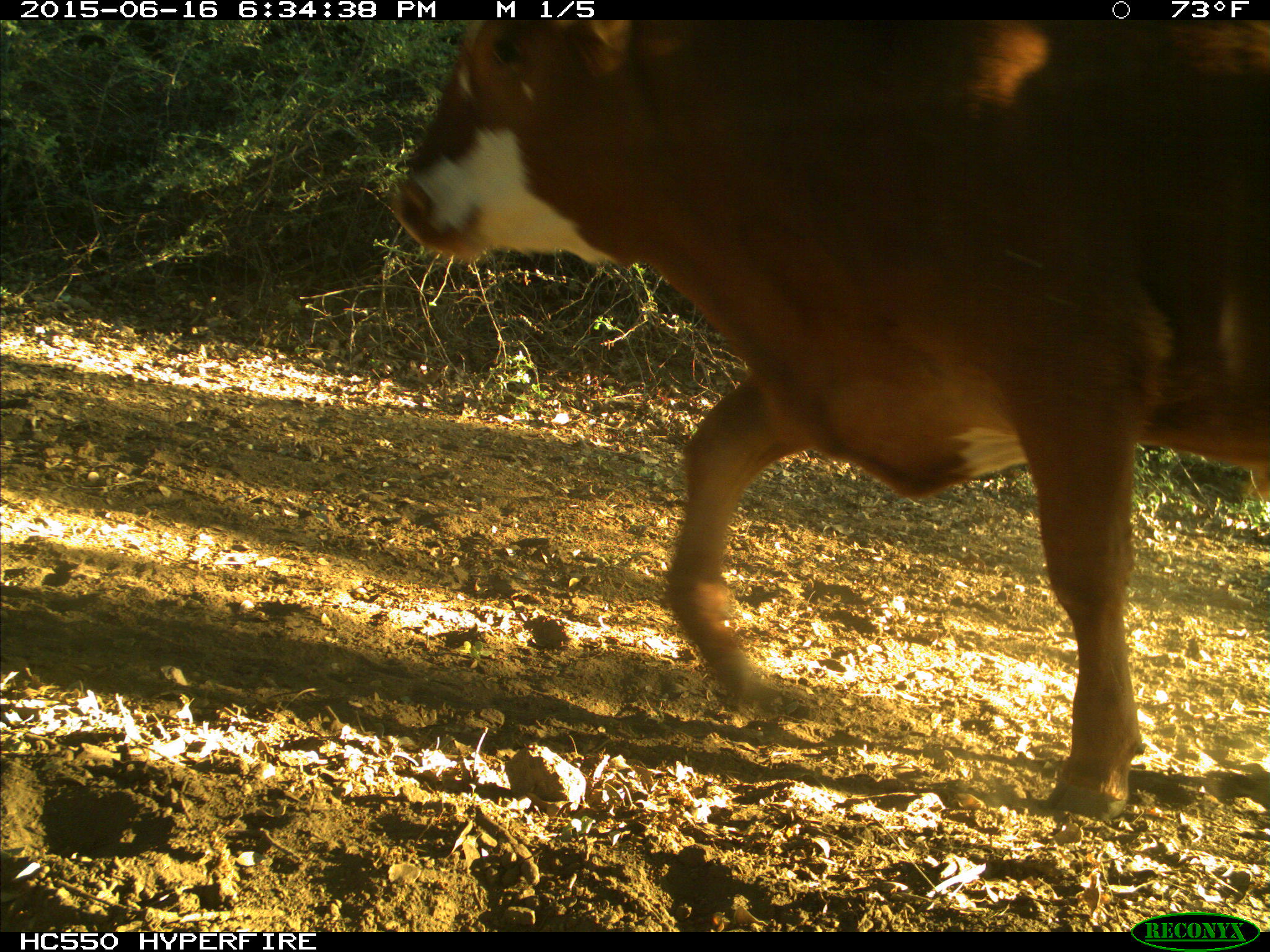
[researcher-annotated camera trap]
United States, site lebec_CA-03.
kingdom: Animalia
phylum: Chordata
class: Mammalia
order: Artiodactyla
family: Bovidae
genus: Bos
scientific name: Bos taurus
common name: domestic cow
Bos taurus (domestic cow).